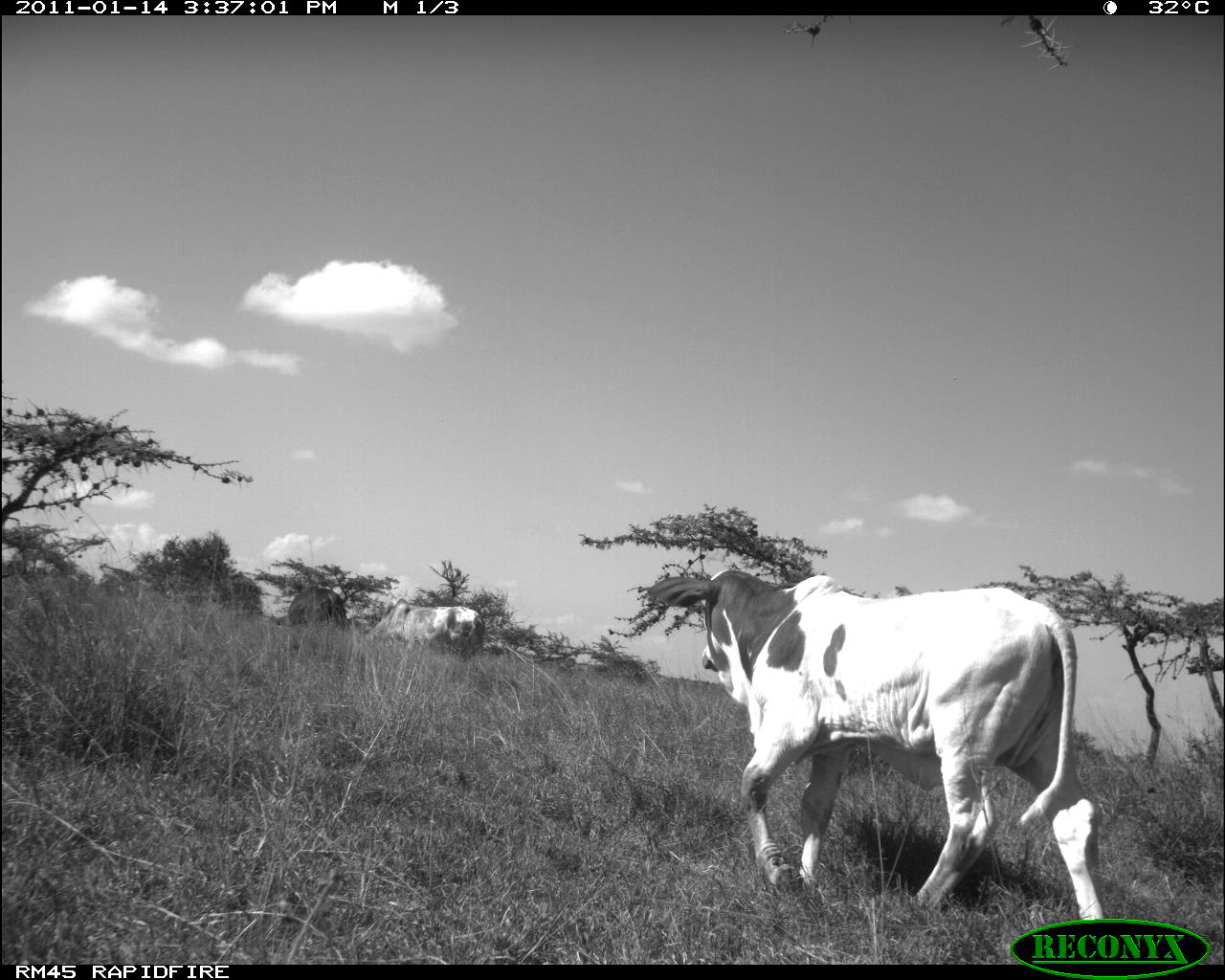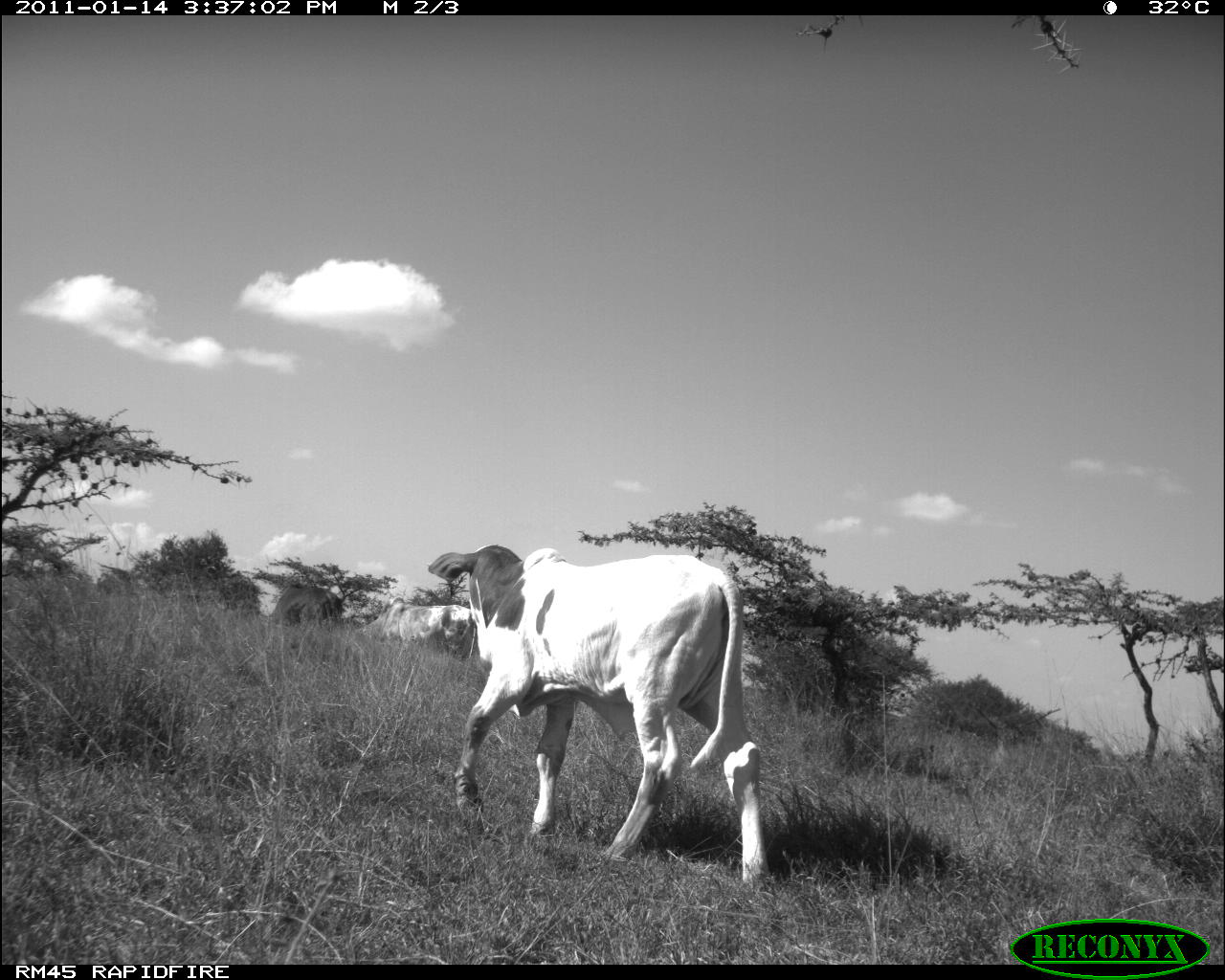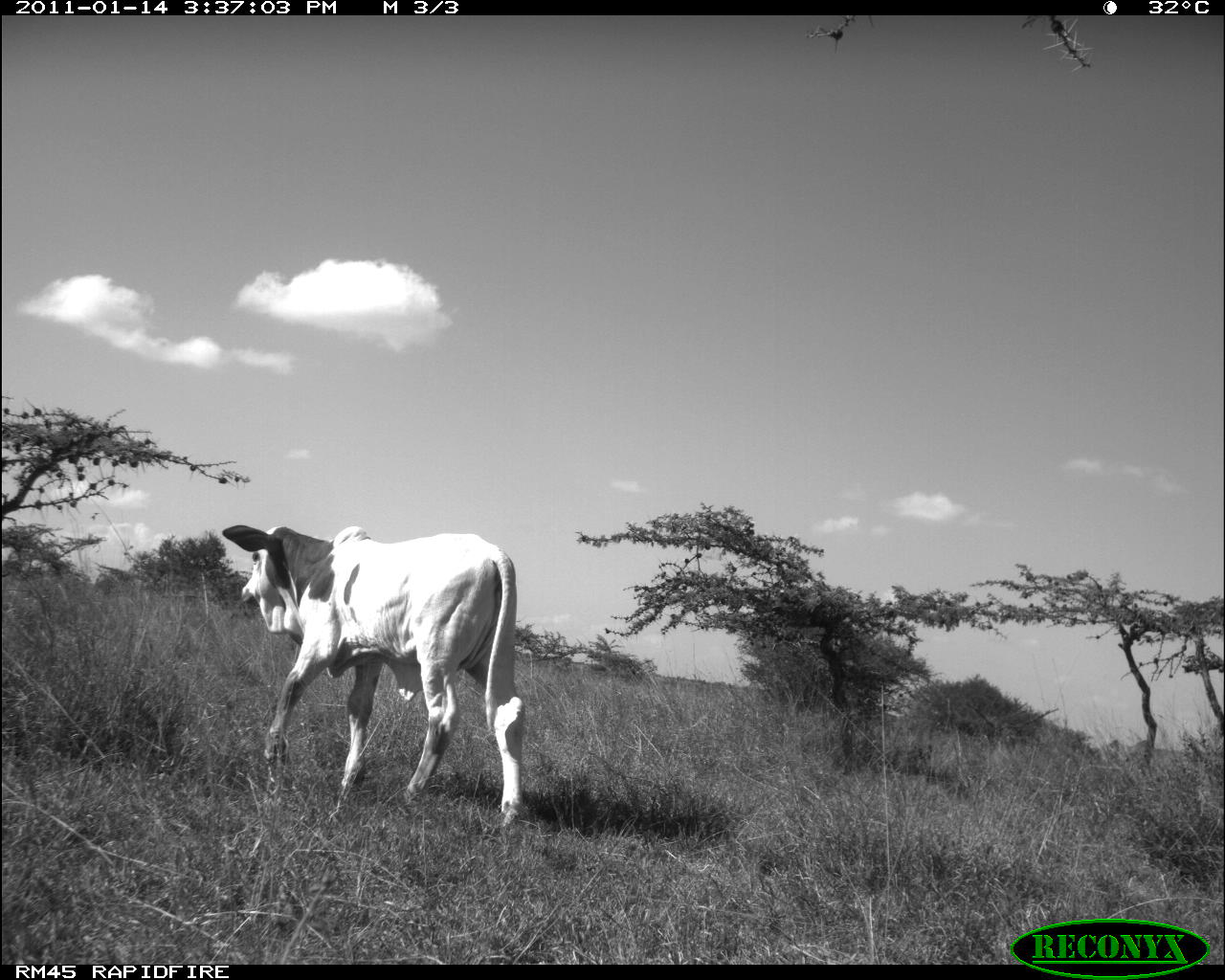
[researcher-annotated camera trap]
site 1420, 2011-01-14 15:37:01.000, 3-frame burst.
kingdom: Animalia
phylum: Chordata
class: Mammalia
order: Artiodactyla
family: Bovidae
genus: Bos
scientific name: Bos taurus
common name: domestic cattle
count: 2